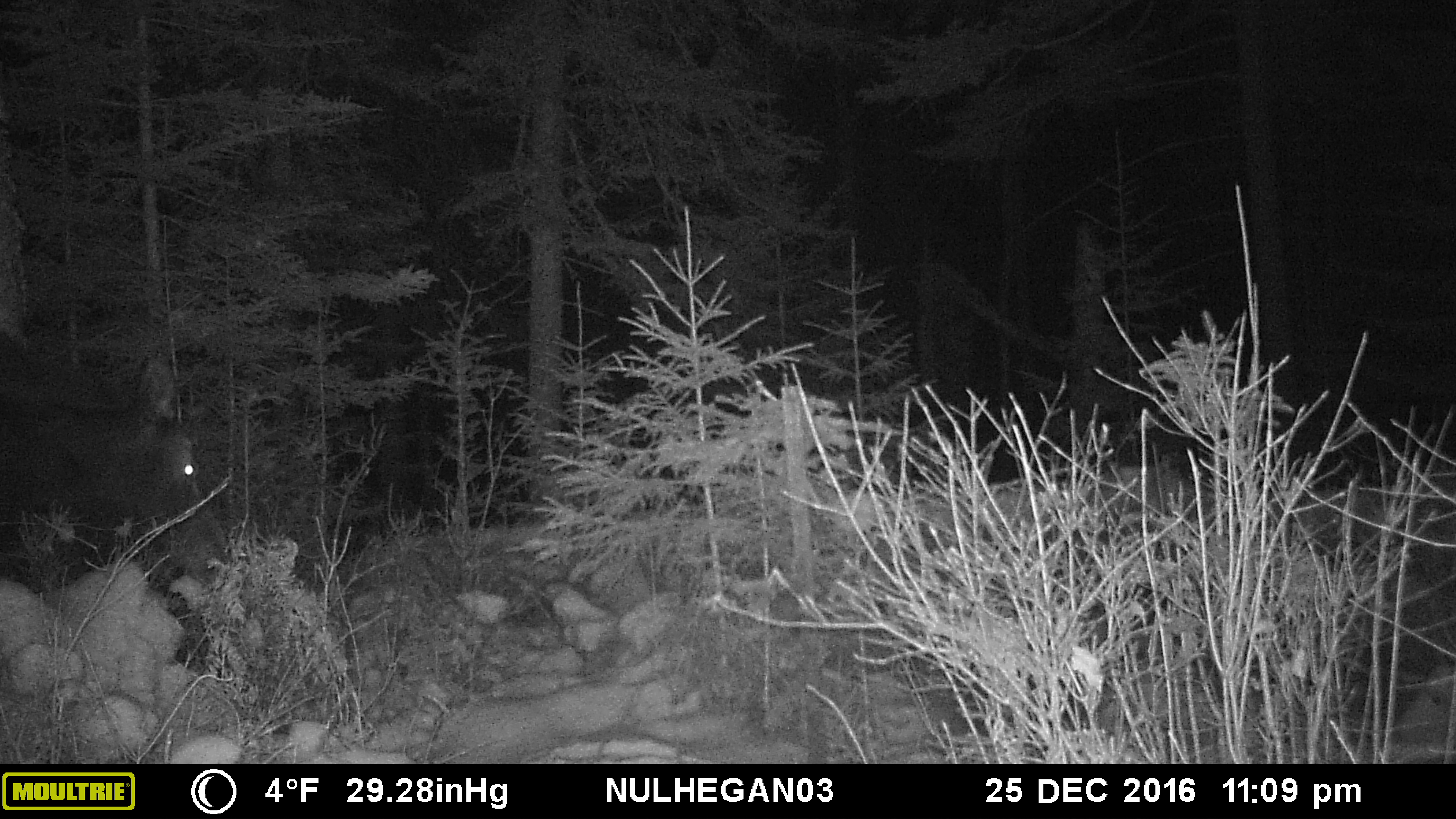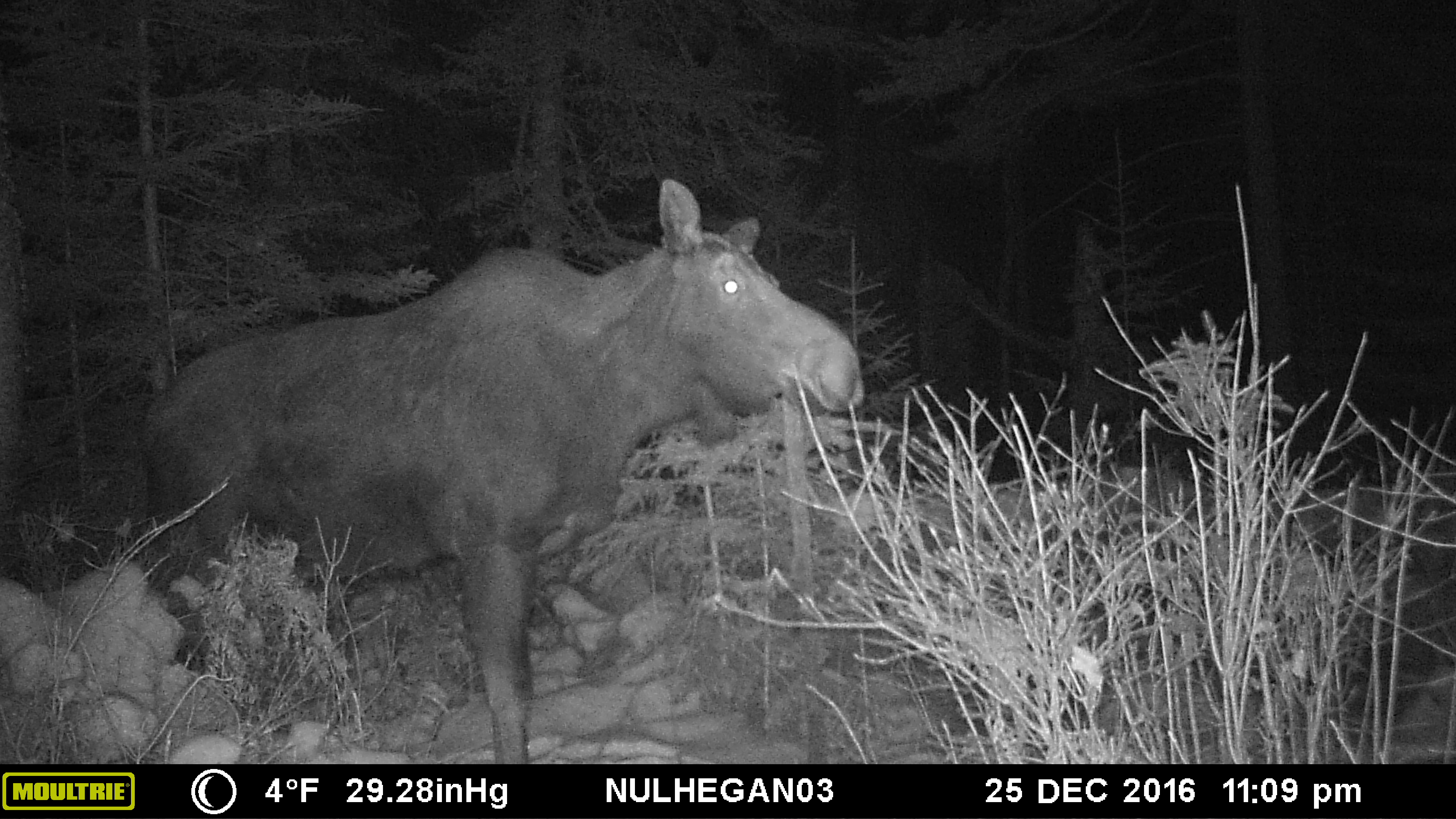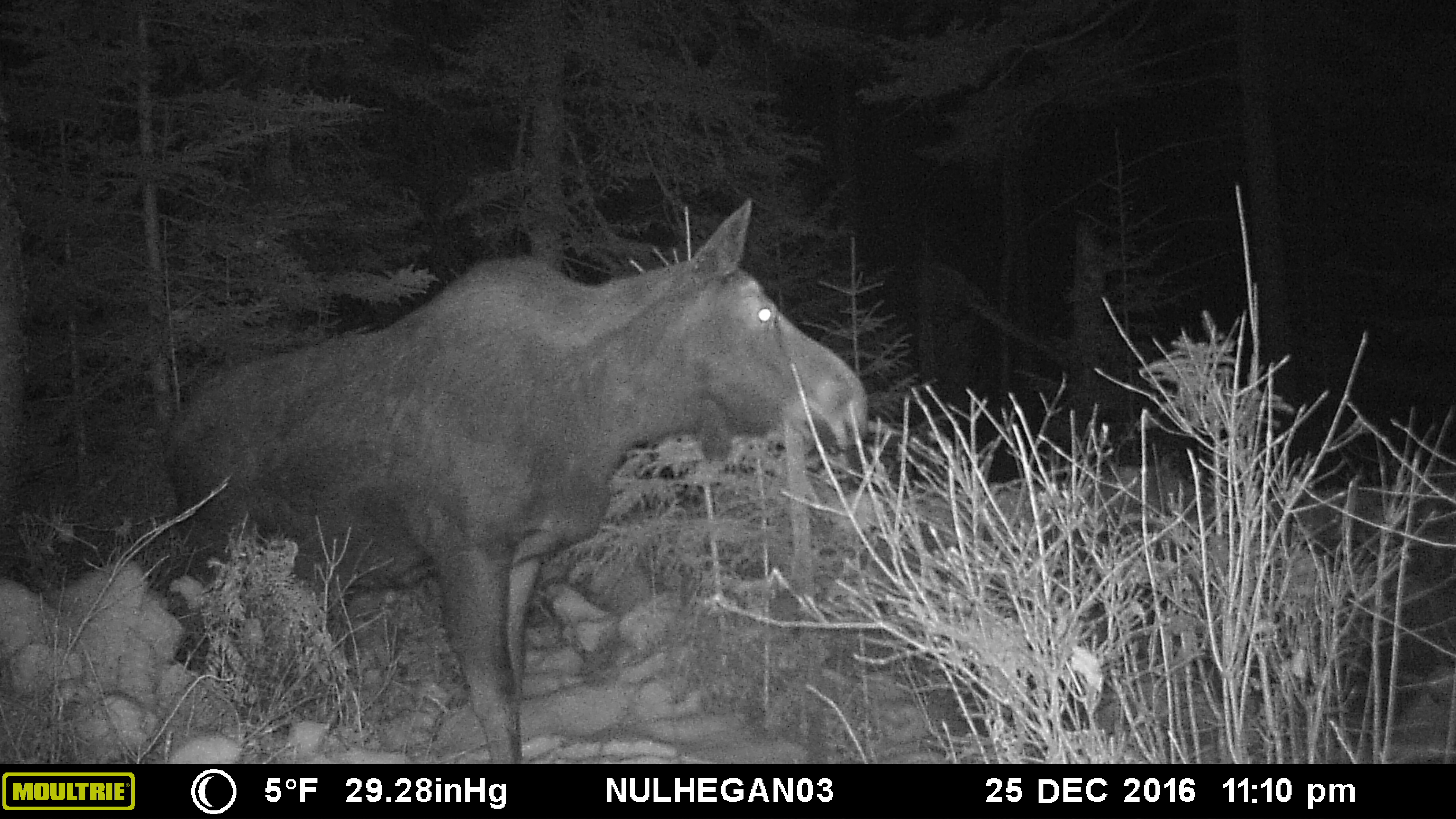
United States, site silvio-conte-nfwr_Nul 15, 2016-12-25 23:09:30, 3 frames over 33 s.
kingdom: Animalia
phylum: Chordata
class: Mammalia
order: Artiodactyla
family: Cervidae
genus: Alces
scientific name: Alces alces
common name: moose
Moose (Alces alces).